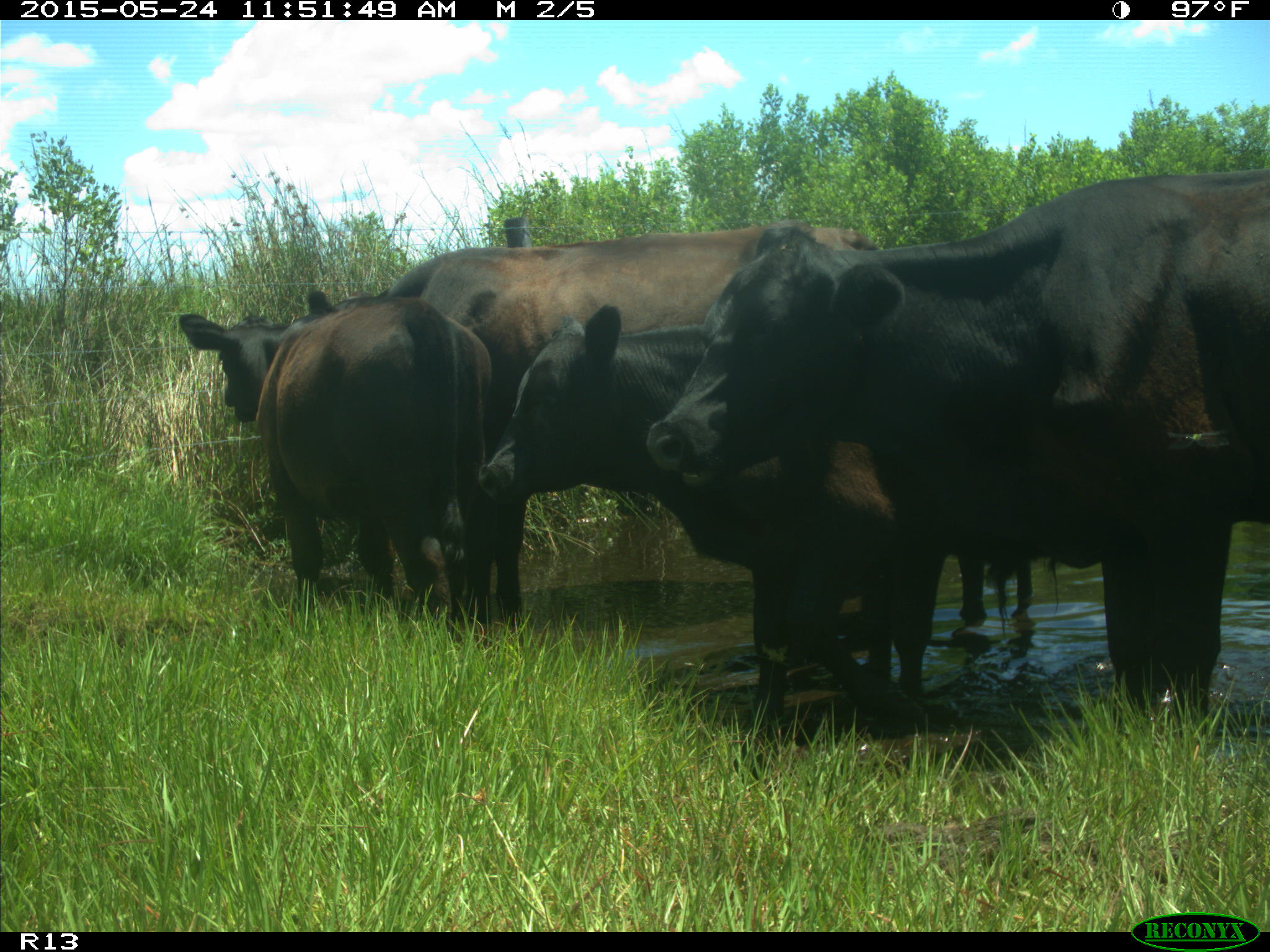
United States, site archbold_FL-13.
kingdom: Animalia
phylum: Chordata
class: Mammalia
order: Artiodactyla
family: Bovidae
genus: Bos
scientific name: Bos taurus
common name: domestic cow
Bos taurus (domestic cow).